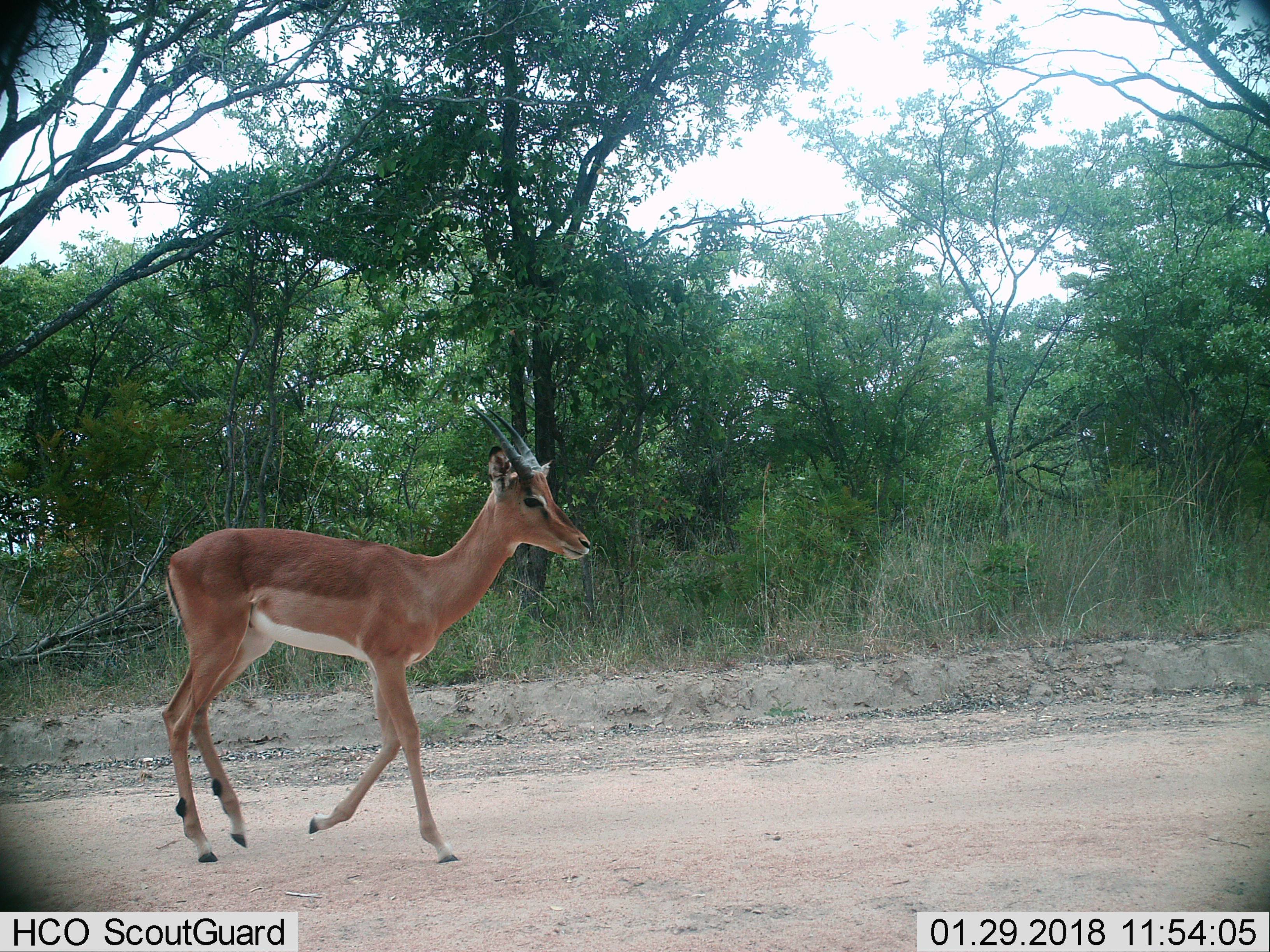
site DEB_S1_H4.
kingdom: Animalia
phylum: Chordata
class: Mammalia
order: Artiodactyla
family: Bovidae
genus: Aepyceros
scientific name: Aepyceros melampus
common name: impala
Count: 1.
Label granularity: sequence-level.